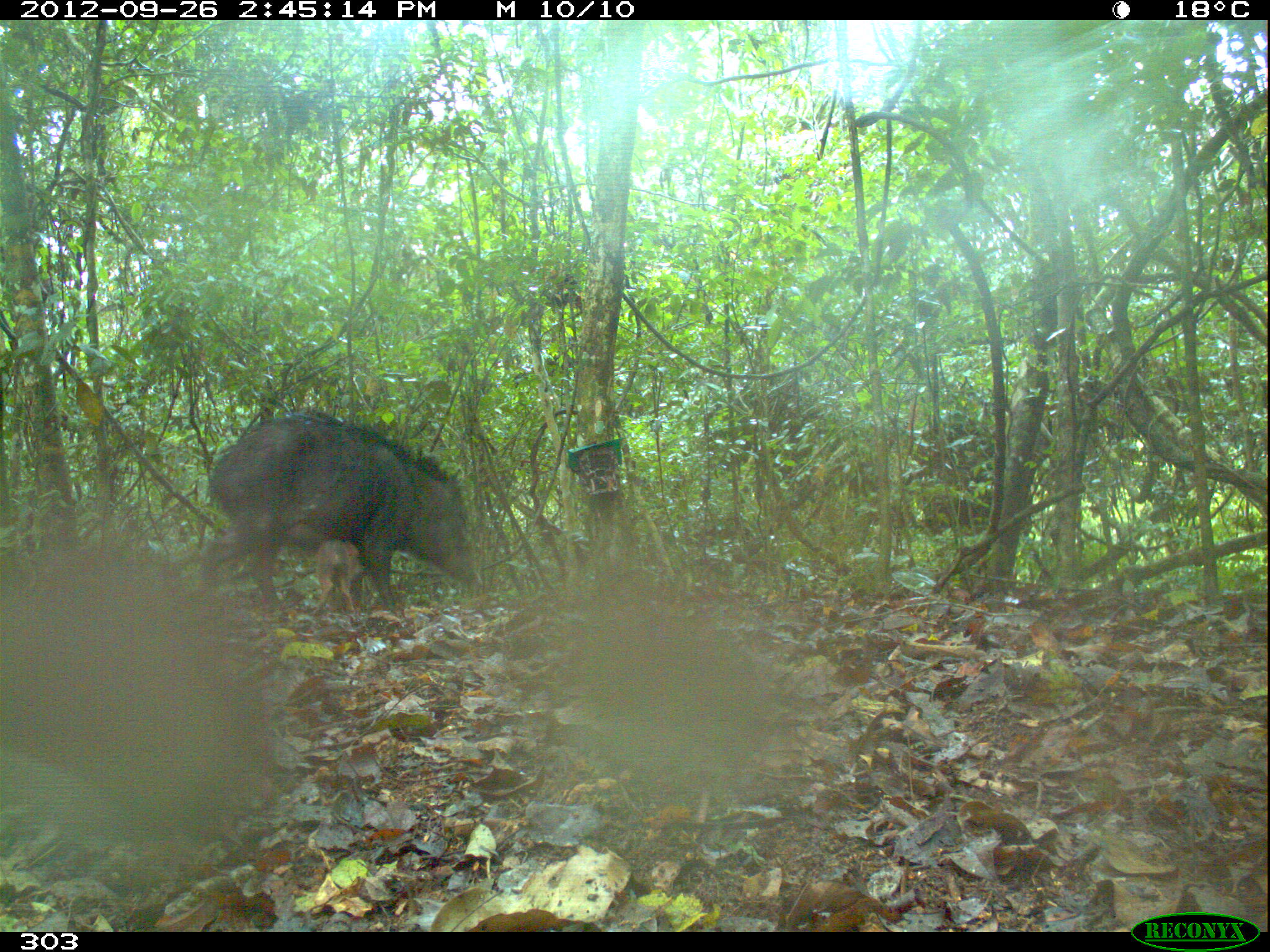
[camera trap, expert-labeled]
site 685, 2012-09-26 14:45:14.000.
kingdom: Animalia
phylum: Chordata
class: Mammalia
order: Artiodactyla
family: Tayassuidae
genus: Tayassu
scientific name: Tayassu pecari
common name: white-lipped peccary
Tayassu pecari (white-lipped peccary).